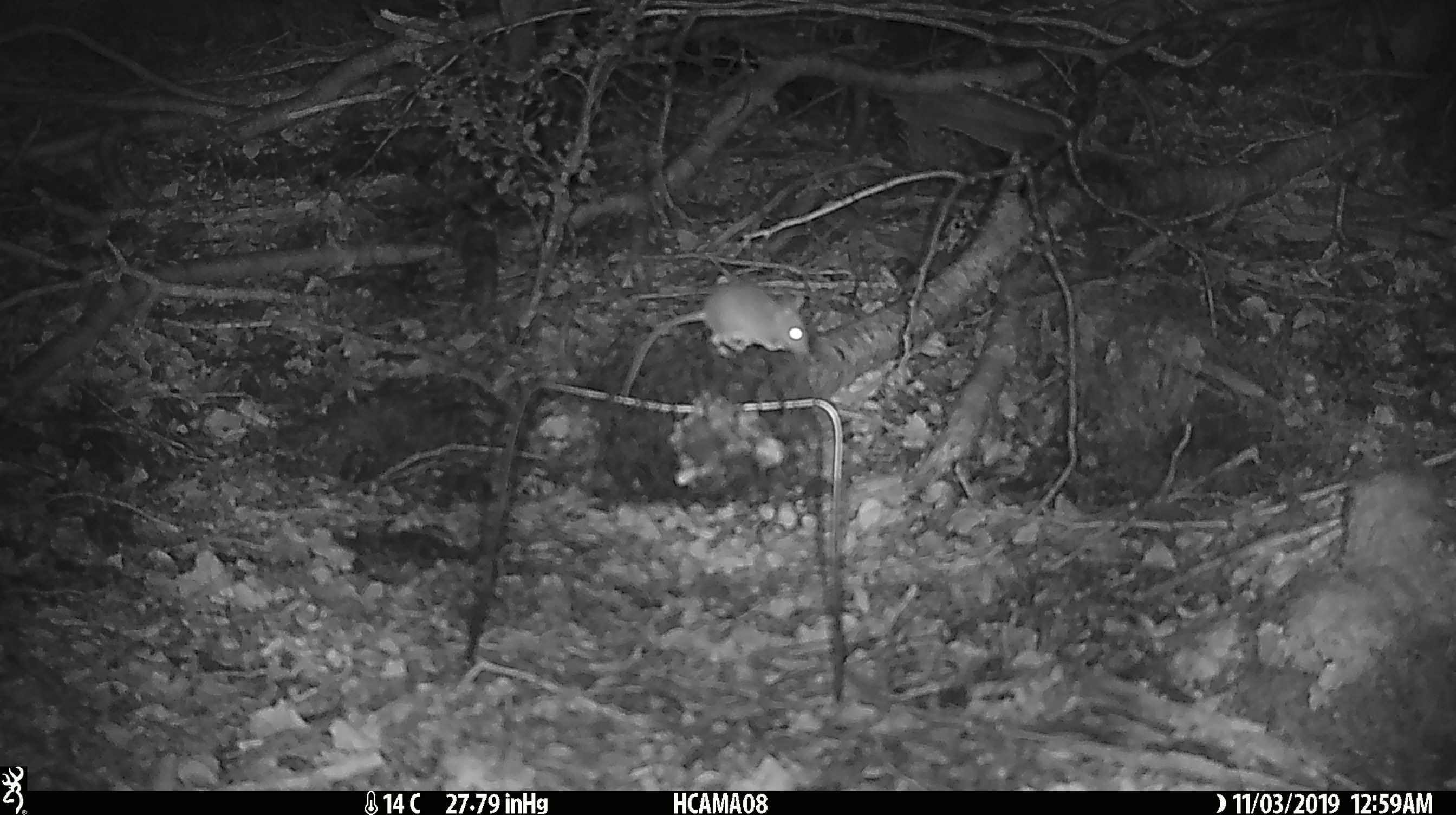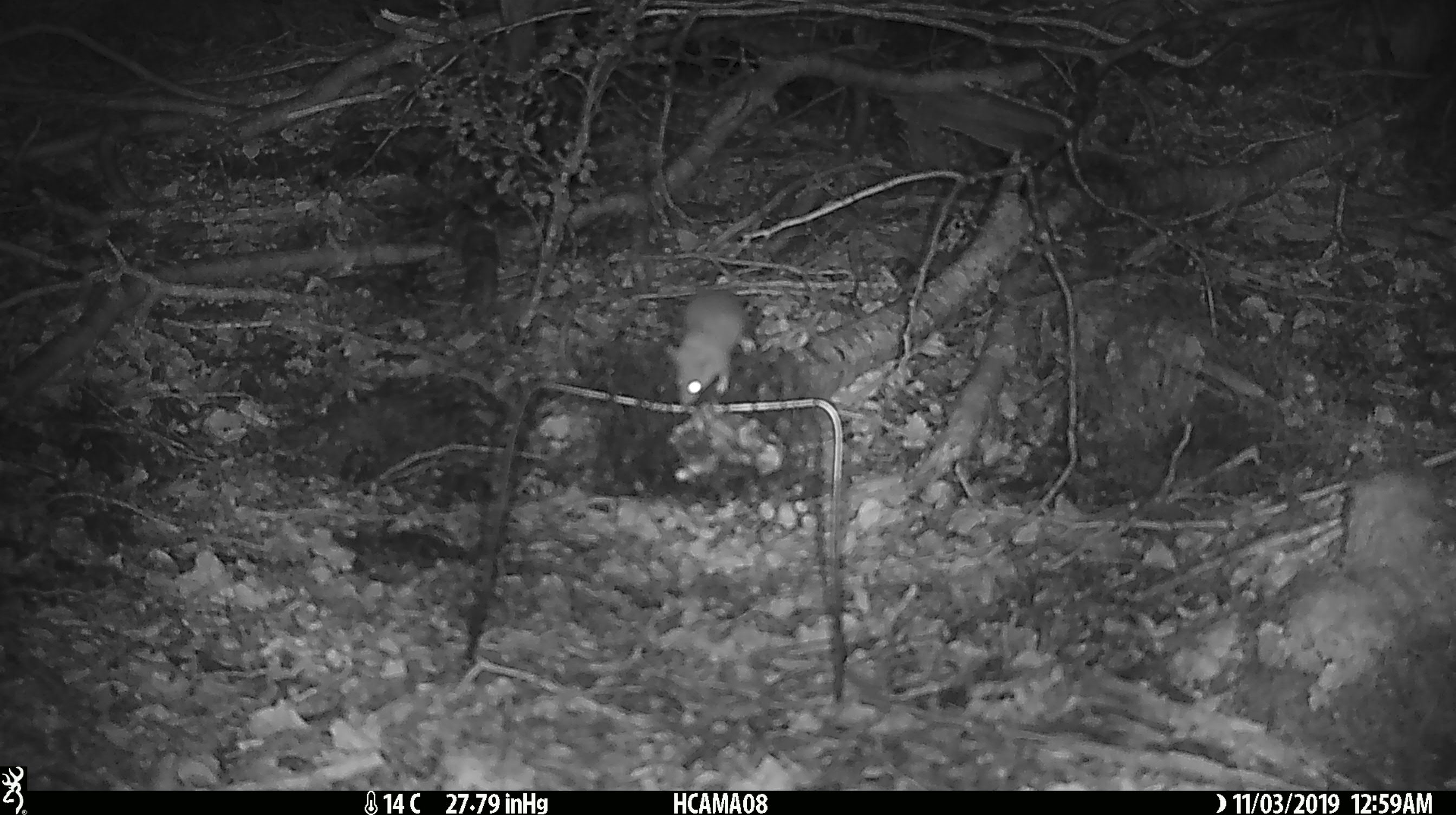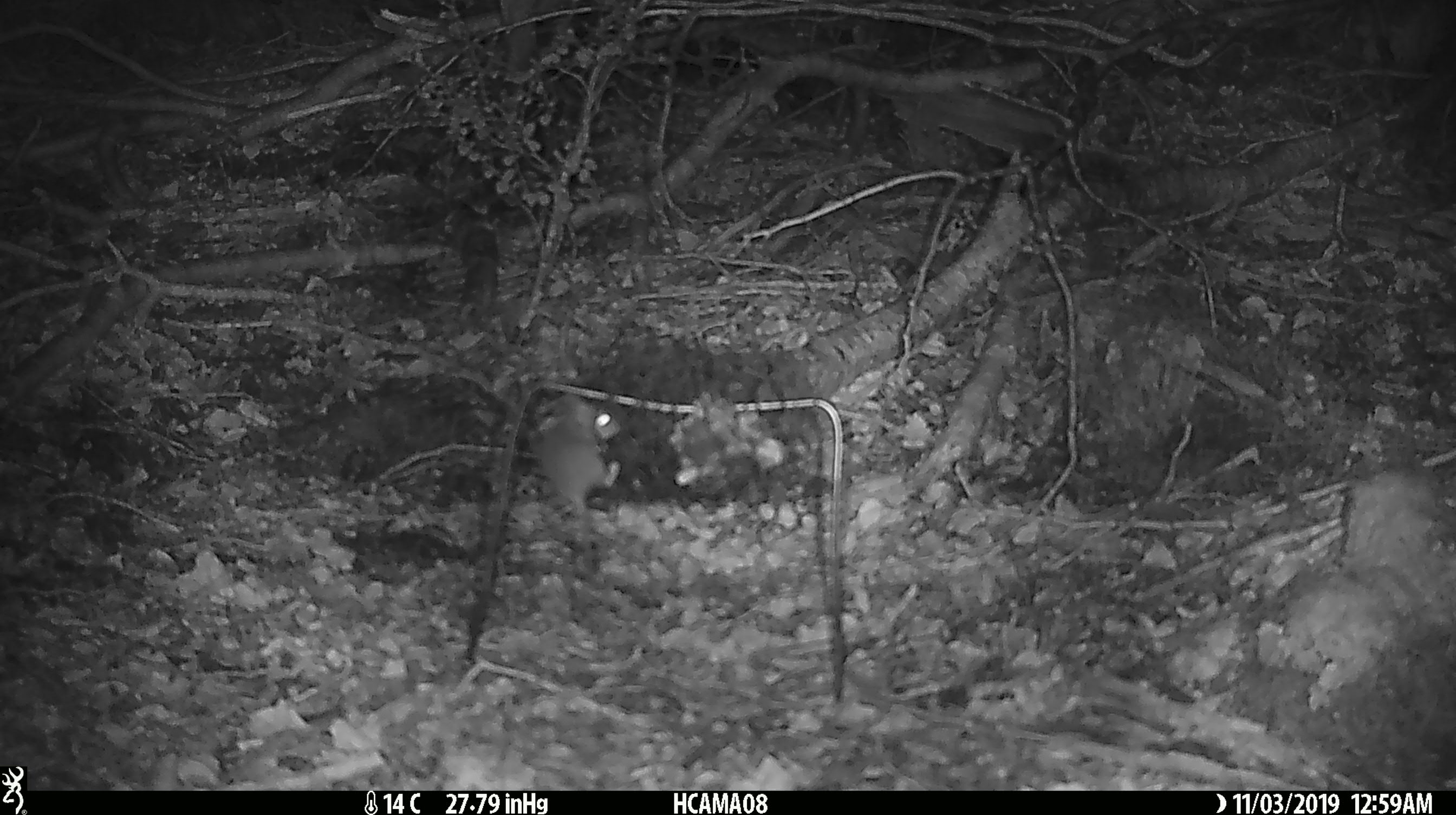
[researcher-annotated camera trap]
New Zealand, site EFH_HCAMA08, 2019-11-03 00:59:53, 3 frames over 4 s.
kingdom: Animalia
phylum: Chordata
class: Mammalia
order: Rodentia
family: Muridae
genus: Mus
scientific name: Mus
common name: mouse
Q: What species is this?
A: Mouse (Mus).